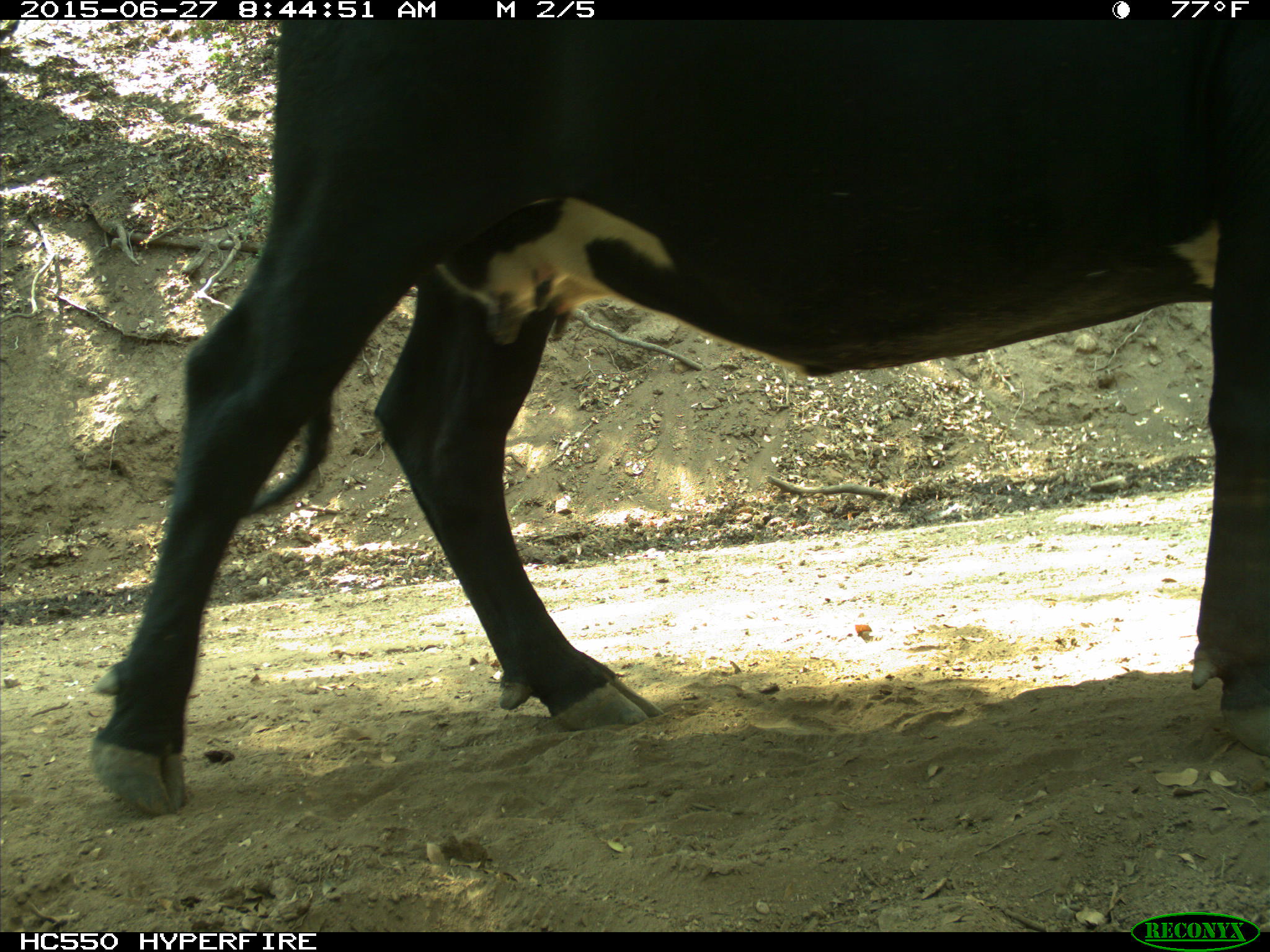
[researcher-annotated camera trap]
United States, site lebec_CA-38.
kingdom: Animalia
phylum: Chordata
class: Mammalia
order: Artiodactyla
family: Bovidae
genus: Bos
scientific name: Bos taurus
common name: domestic cow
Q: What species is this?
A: Bos taurus (domestic cow).